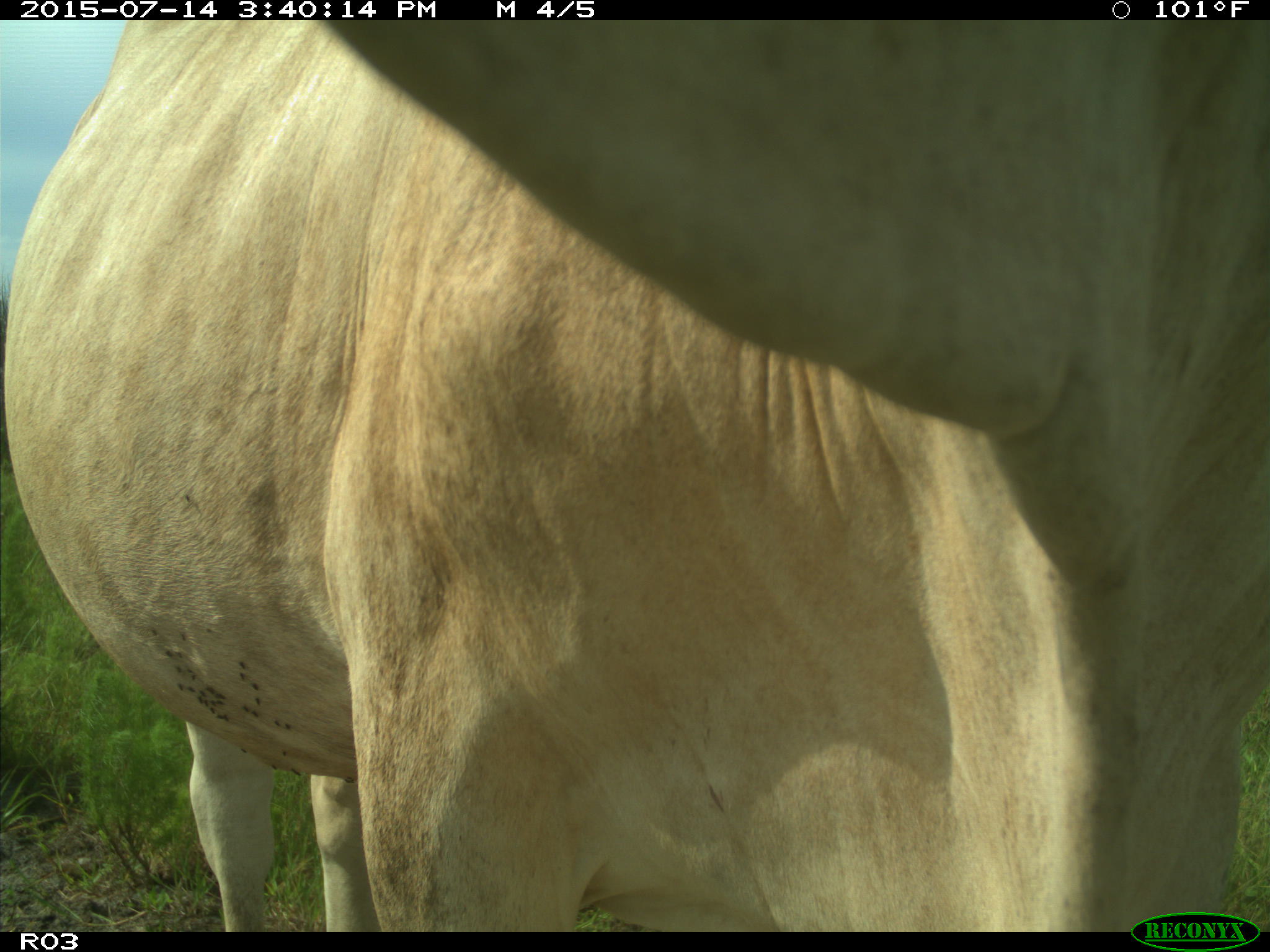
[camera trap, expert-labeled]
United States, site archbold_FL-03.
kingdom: Animalia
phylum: Chordata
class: Mammalia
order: Artiodactyla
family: Bovidae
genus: Bos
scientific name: Bos taurus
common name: domestic cow